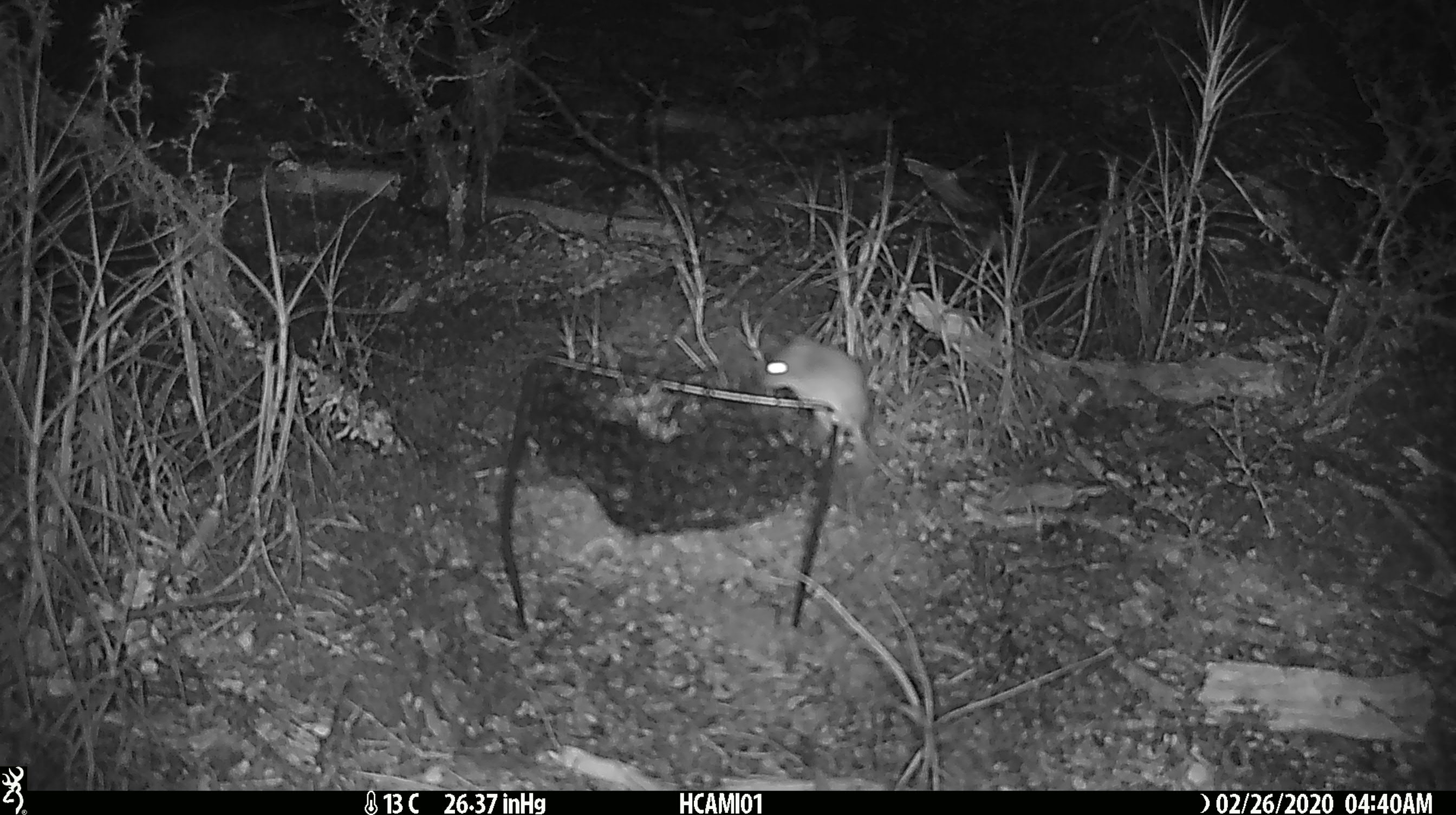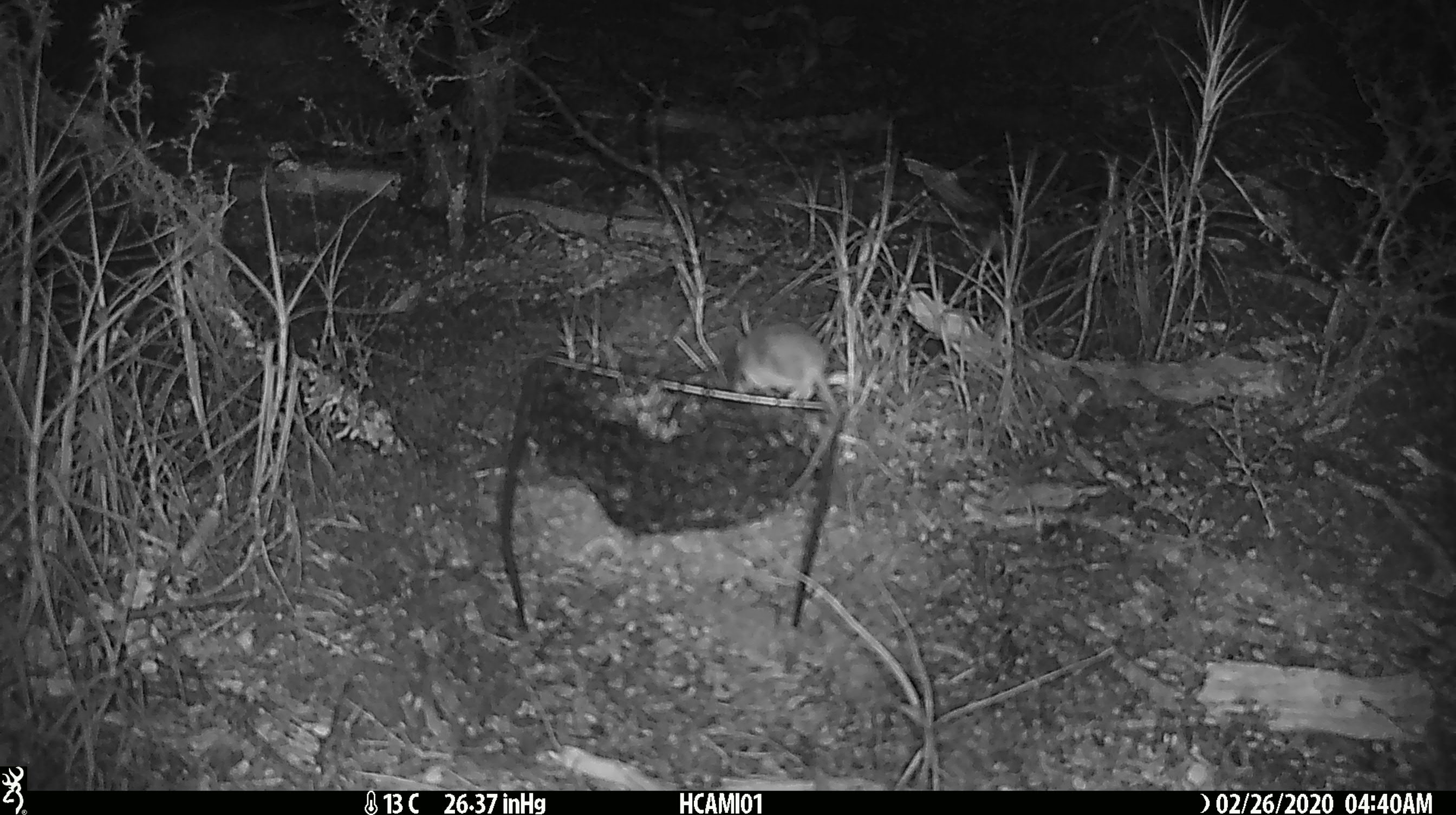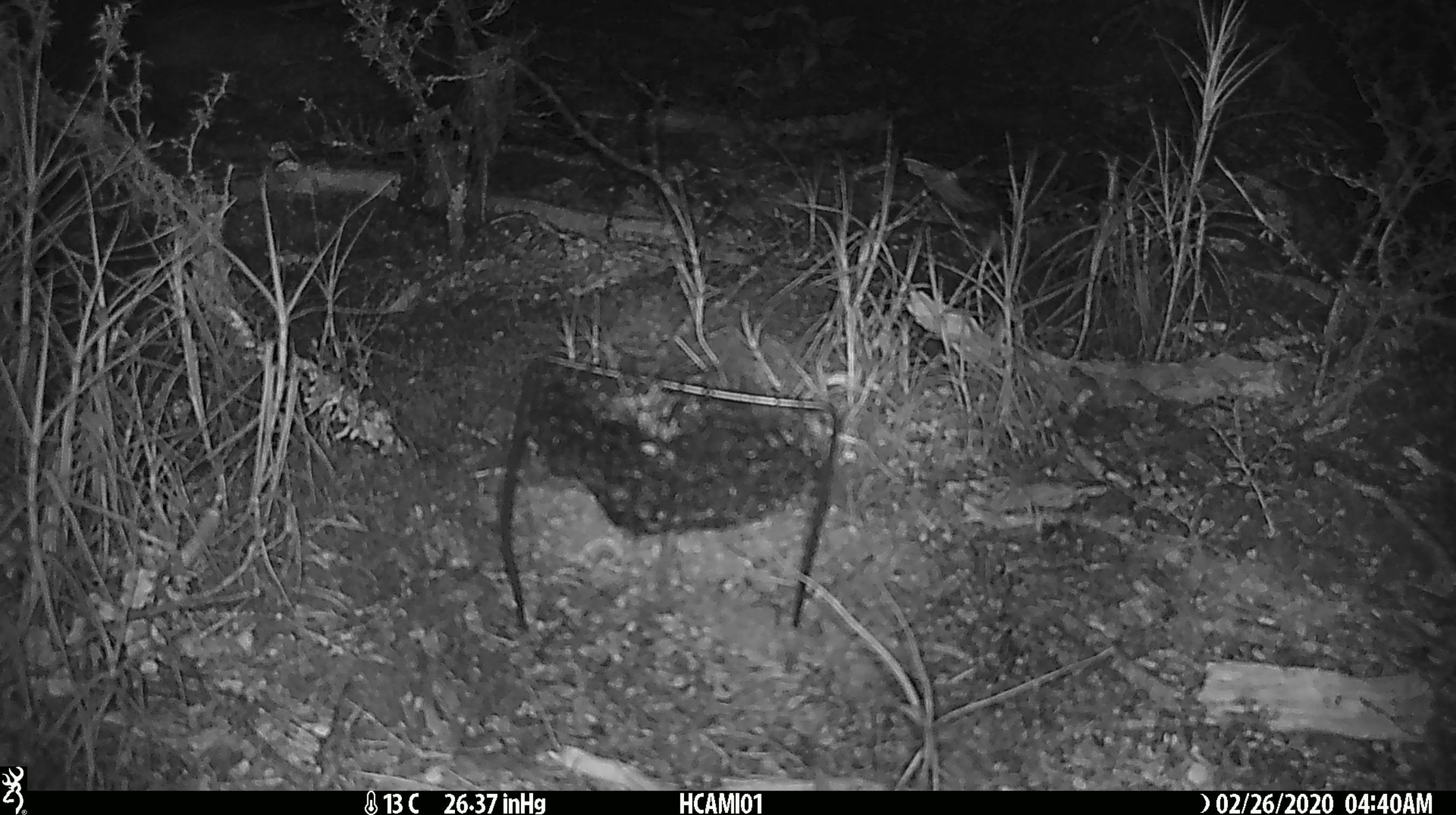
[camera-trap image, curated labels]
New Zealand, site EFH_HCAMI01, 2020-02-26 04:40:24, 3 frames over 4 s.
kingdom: Animalia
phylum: Chordata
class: Mammalia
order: Rodentia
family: Muridae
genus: Mus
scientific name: Mus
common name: mouse